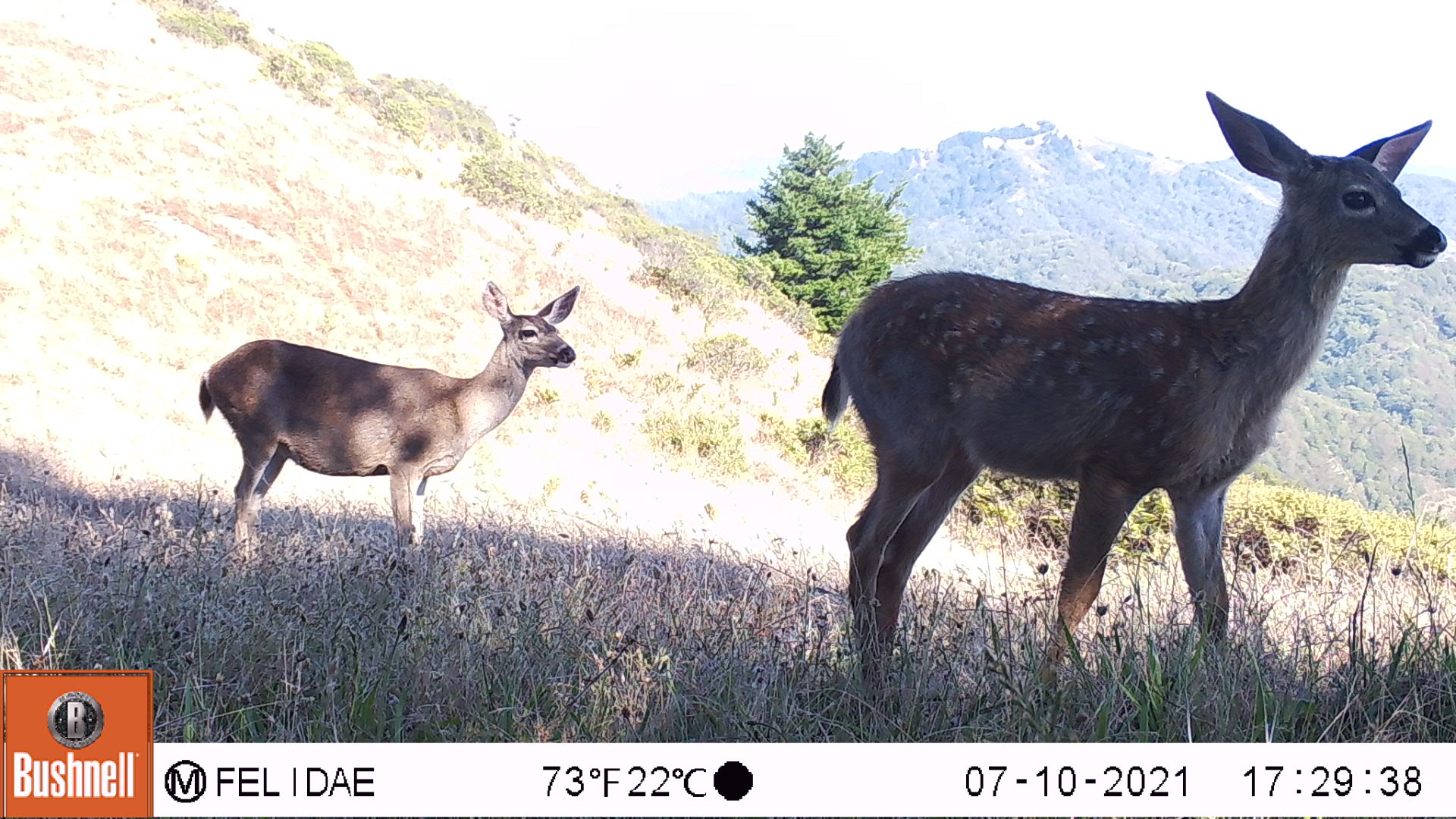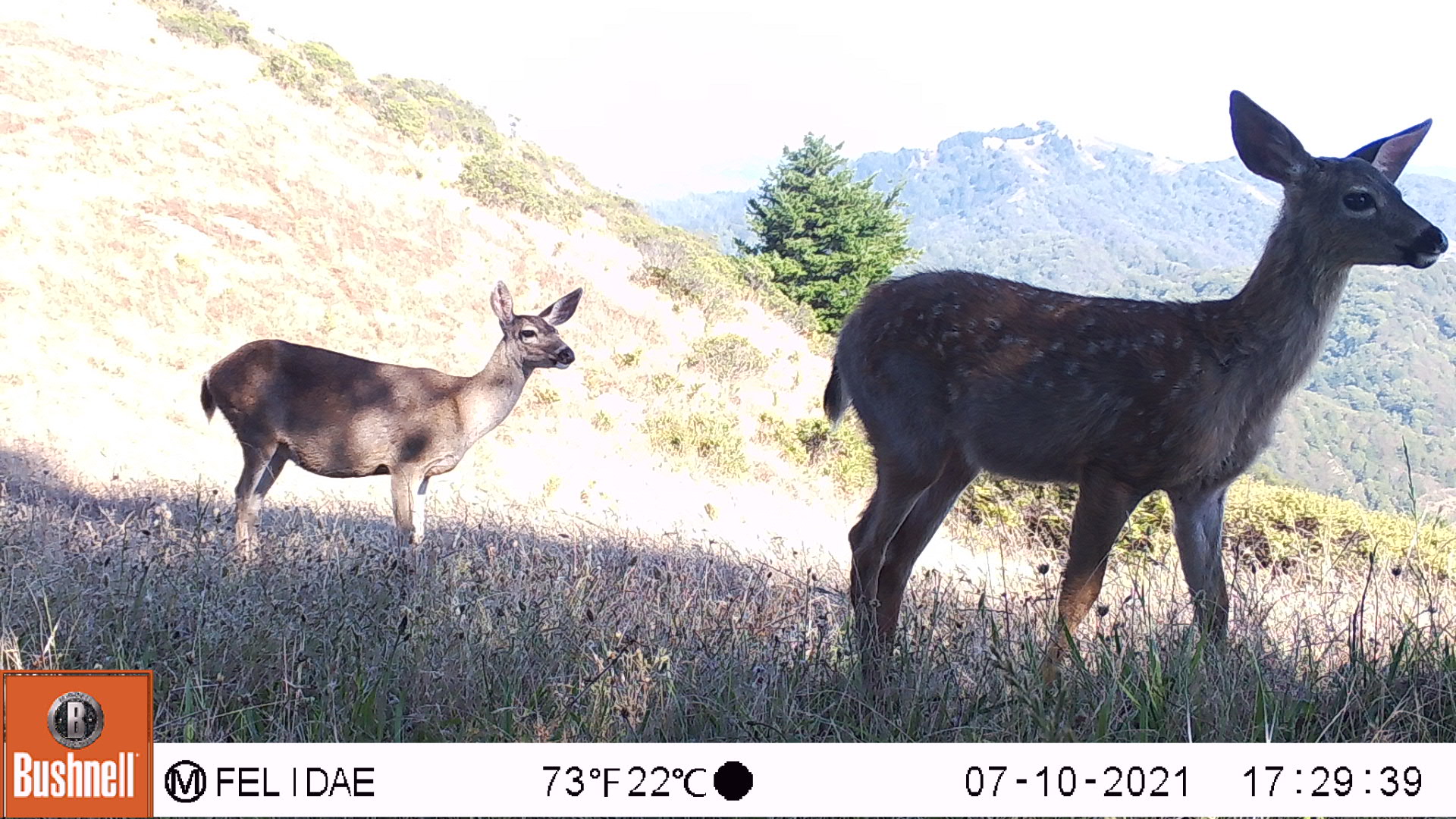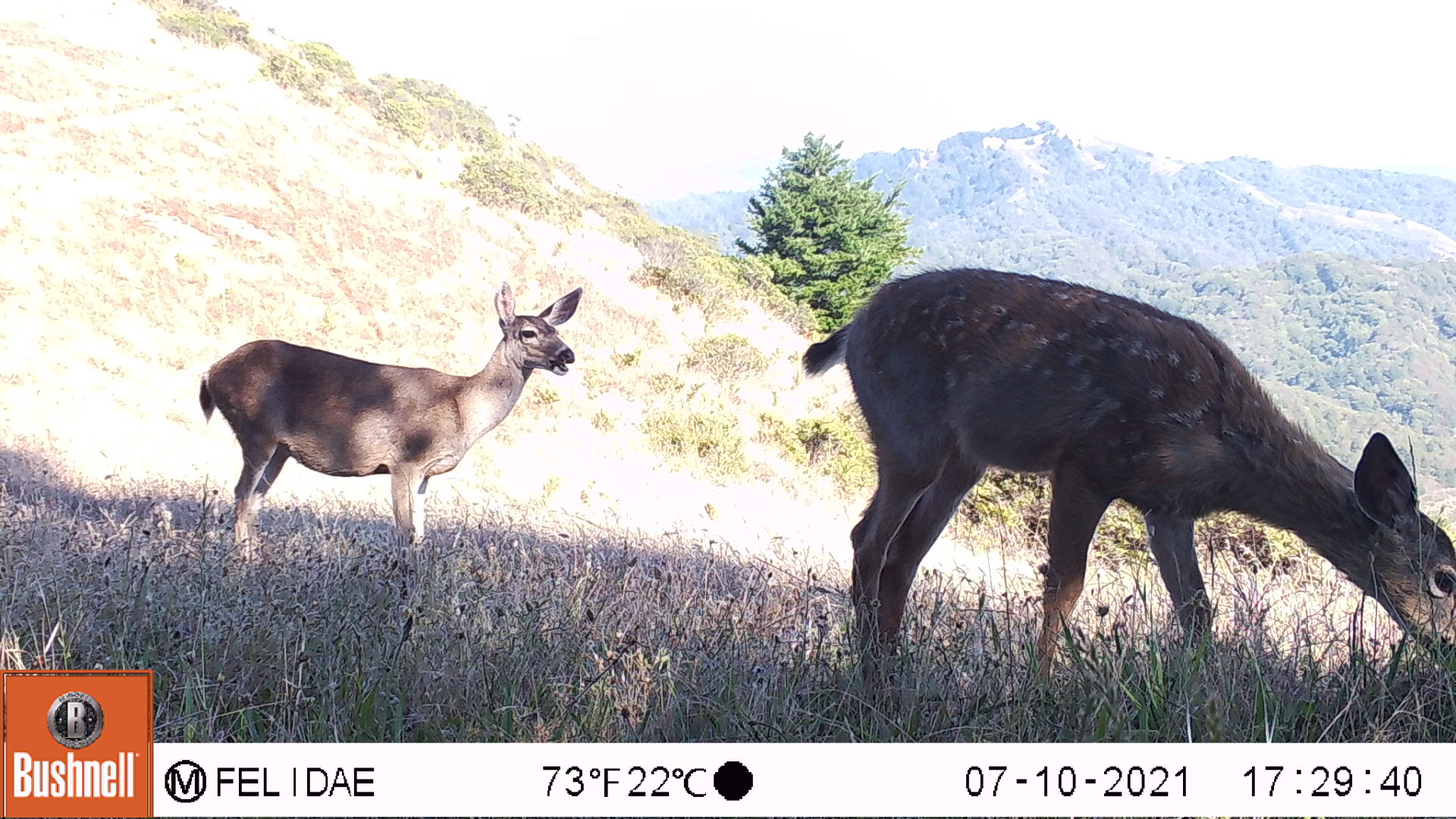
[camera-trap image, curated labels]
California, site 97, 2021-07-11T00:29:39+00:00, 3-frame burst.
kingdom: Animalia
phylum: Chordata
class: Mammalia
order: Artiodactyla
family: Cervidae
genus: Odocoileus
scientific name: Odocoileus hemionus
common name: mule deer